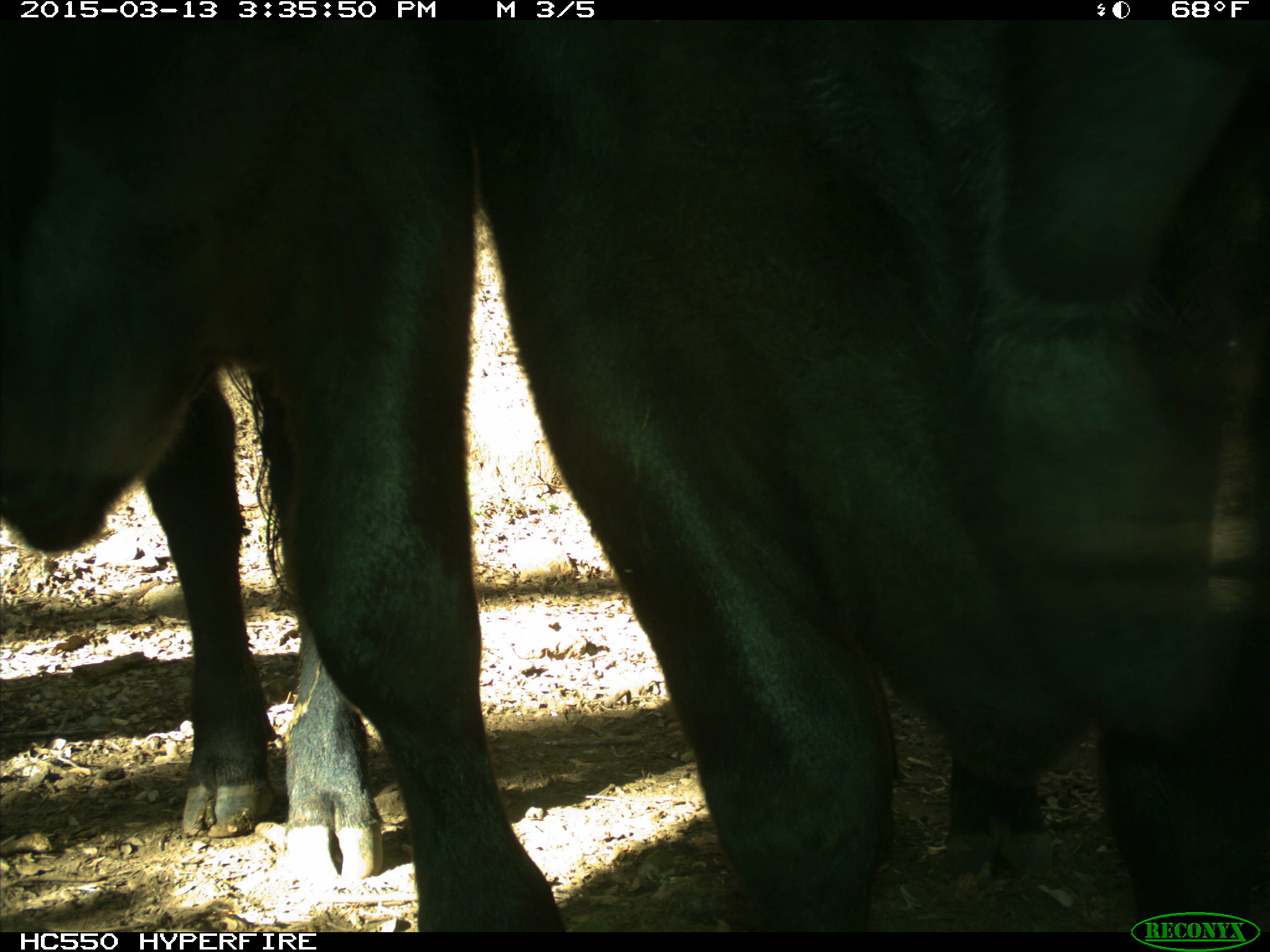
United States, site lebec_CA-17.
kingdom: Animalia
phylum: Chordata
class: Mammalia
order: Artiodactyla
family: Bovidae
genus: Bos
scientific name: Bos taurus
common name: domestic cow